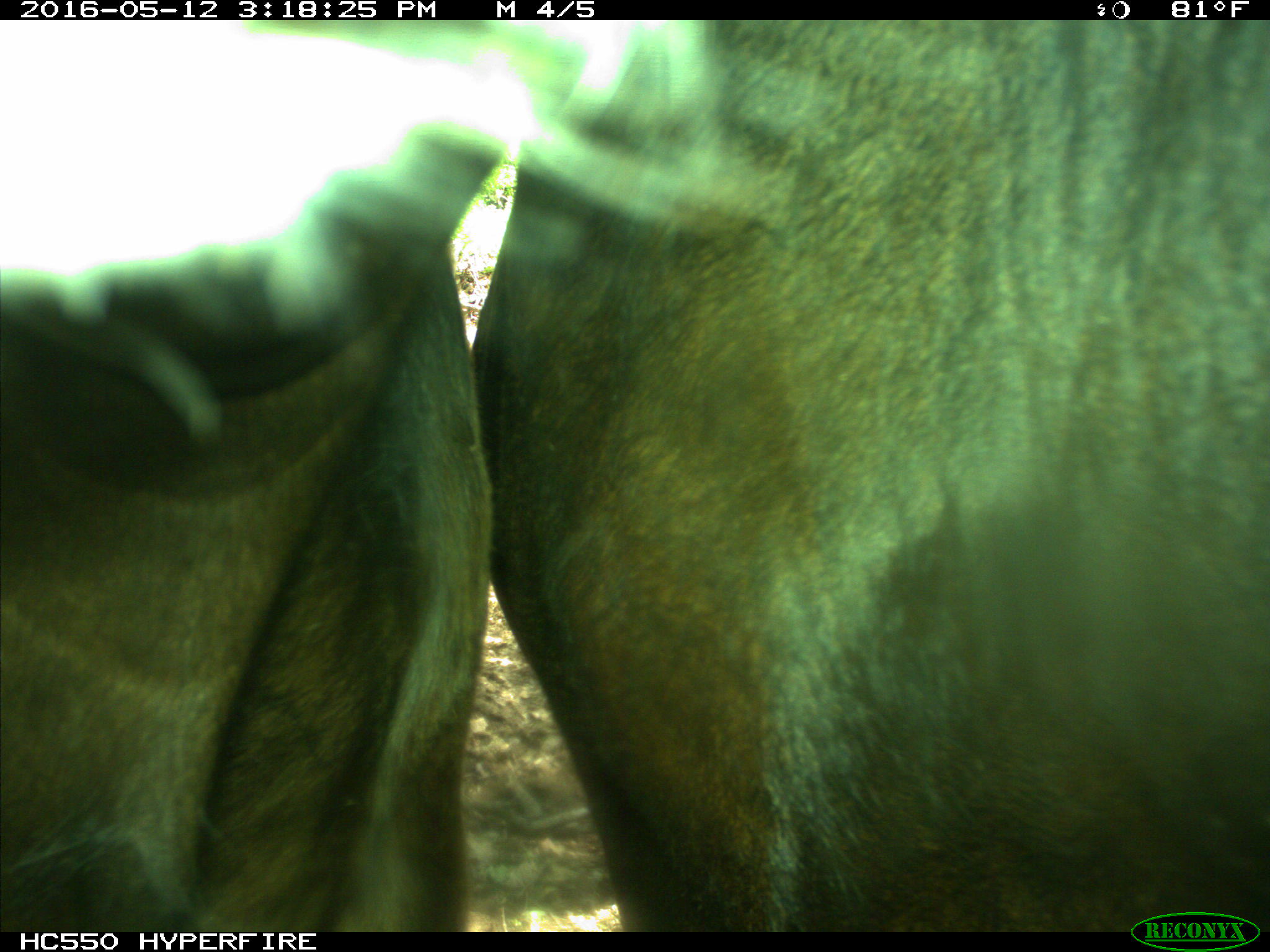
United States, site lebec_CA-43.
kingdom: Animalia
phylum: Chordata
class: Mammalia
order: Artiodactyla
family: Bovidae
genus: Bos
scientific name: Bos taurus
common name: domestic cow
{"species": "Bos taurus (domestic cow)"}